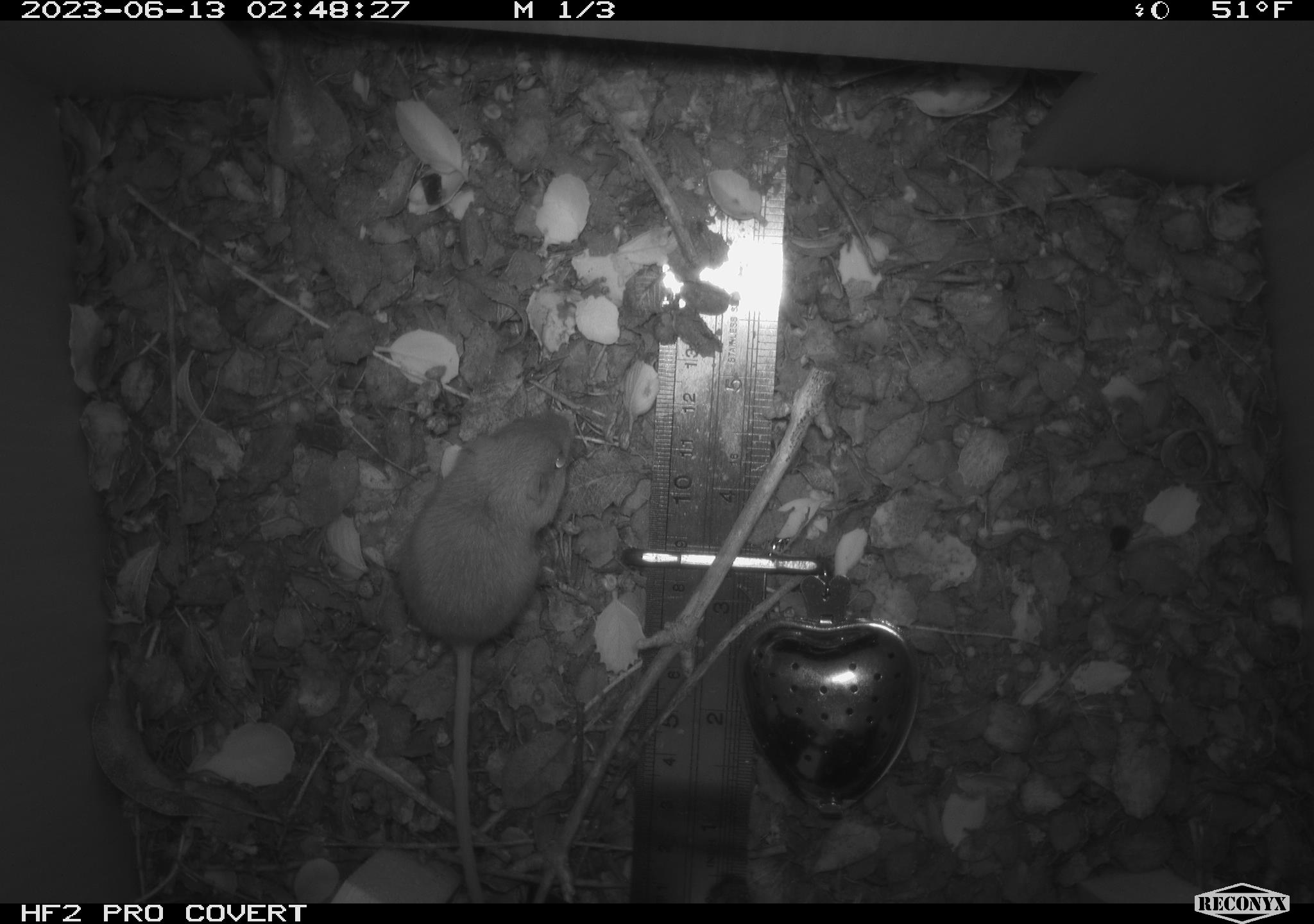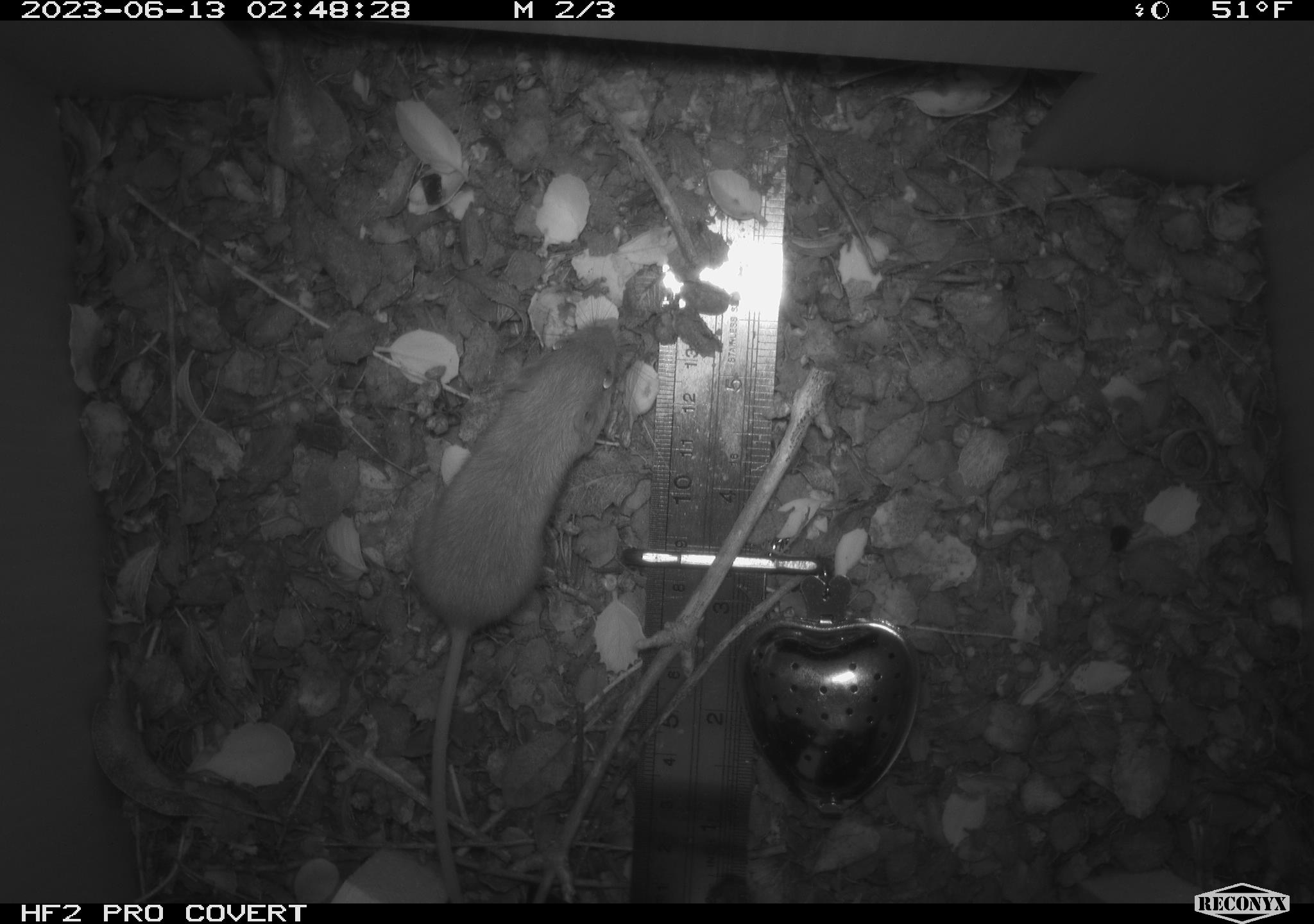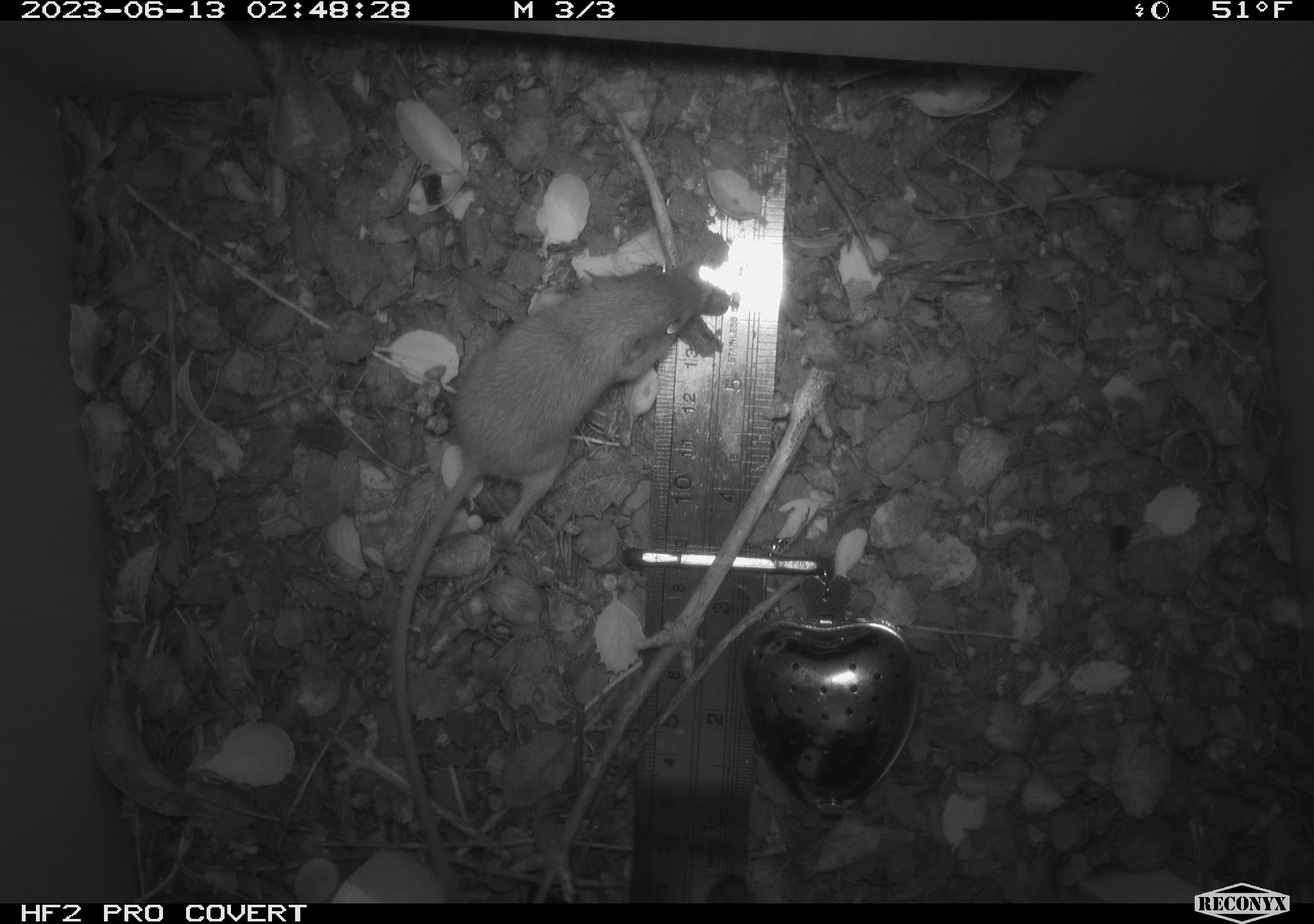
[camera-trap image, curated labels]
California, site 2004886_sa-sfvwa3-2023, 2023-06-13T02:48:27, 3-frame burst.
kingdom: Animalia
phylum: Chordata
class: Mammalia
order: Rodentia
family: Heteromyidae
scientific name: Heteromyidae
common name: kangaroo rats and pocket mice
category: heteromyidae family